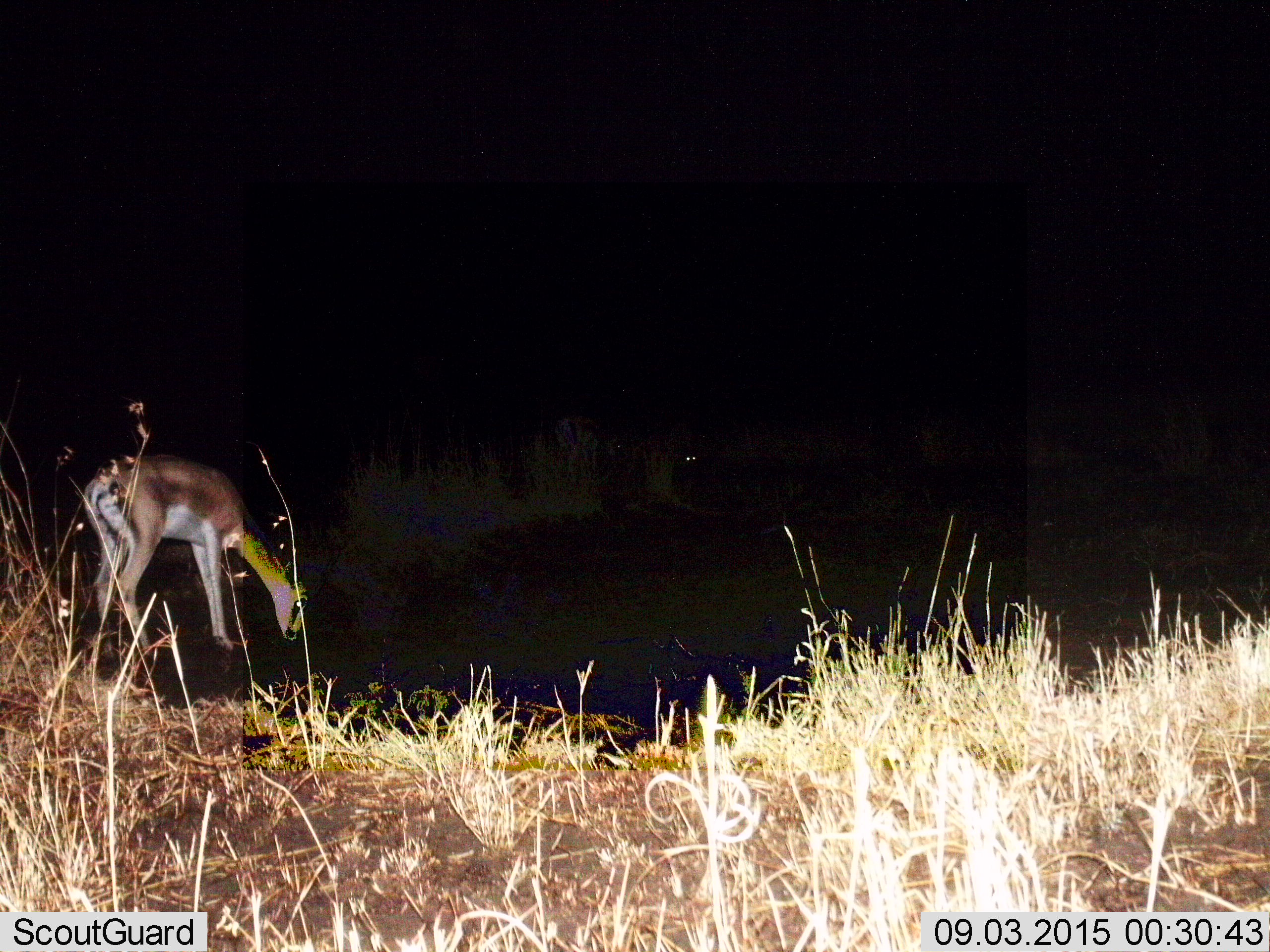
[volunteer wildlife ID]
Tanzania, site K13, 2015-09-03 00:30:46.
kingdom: Animalia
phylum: Chordata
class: Mammalia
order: Artiodactyla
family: Bovidae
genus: Nanger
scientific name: Nanger granti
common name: grant's gazelle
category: gazellegrants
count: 1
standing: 33%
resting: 0%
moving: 0%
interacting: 0%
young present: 0%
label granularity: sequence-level